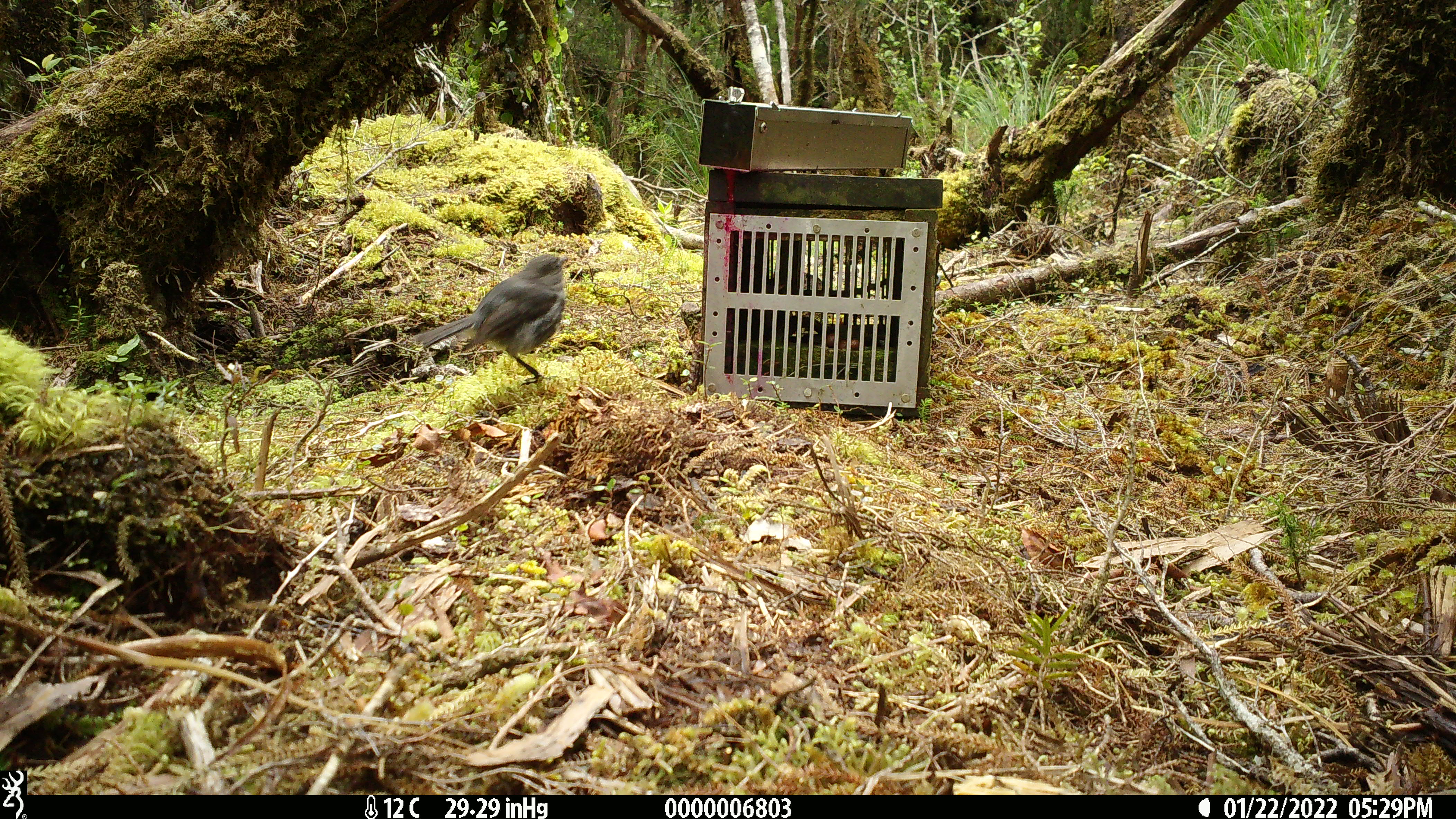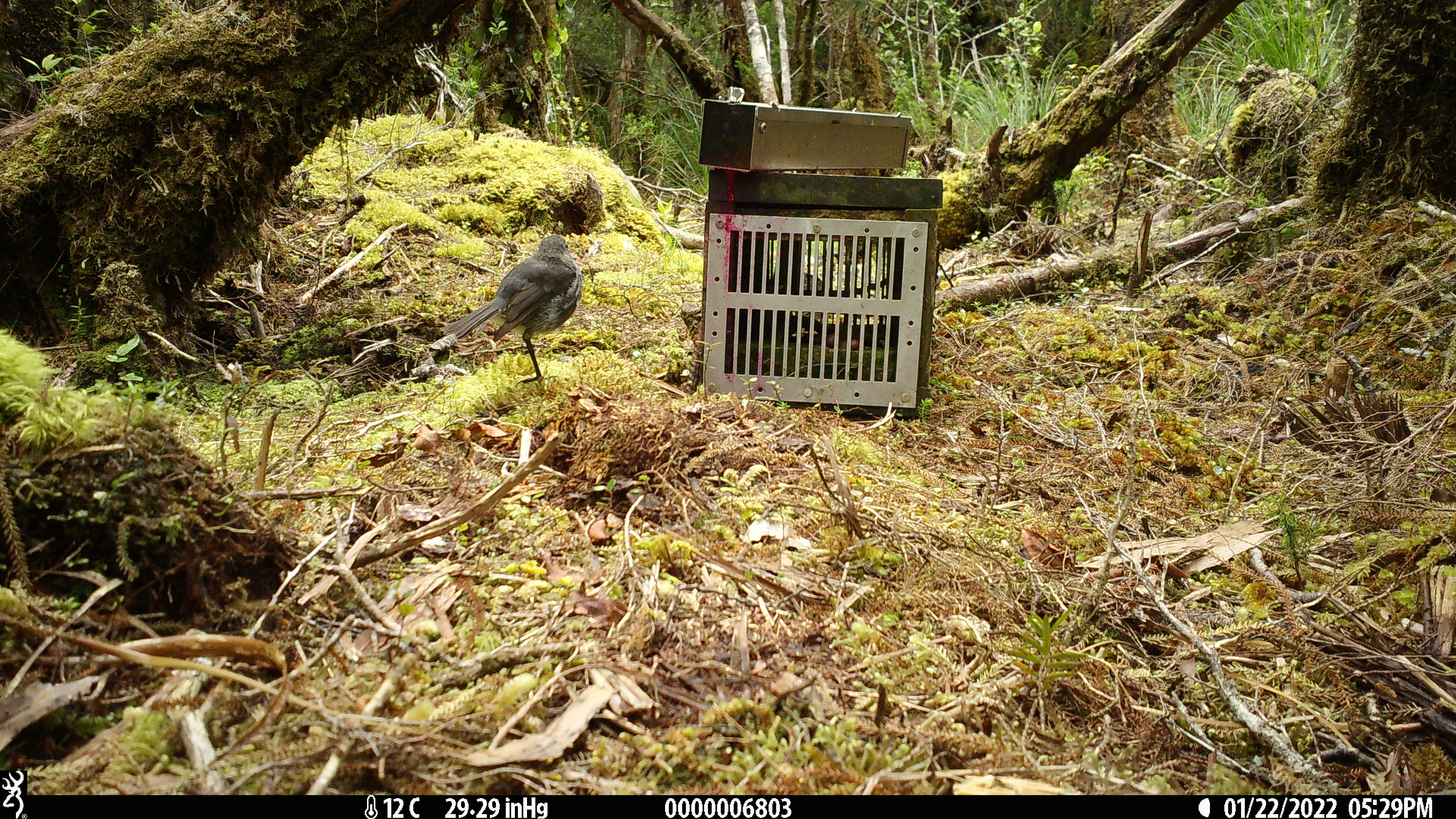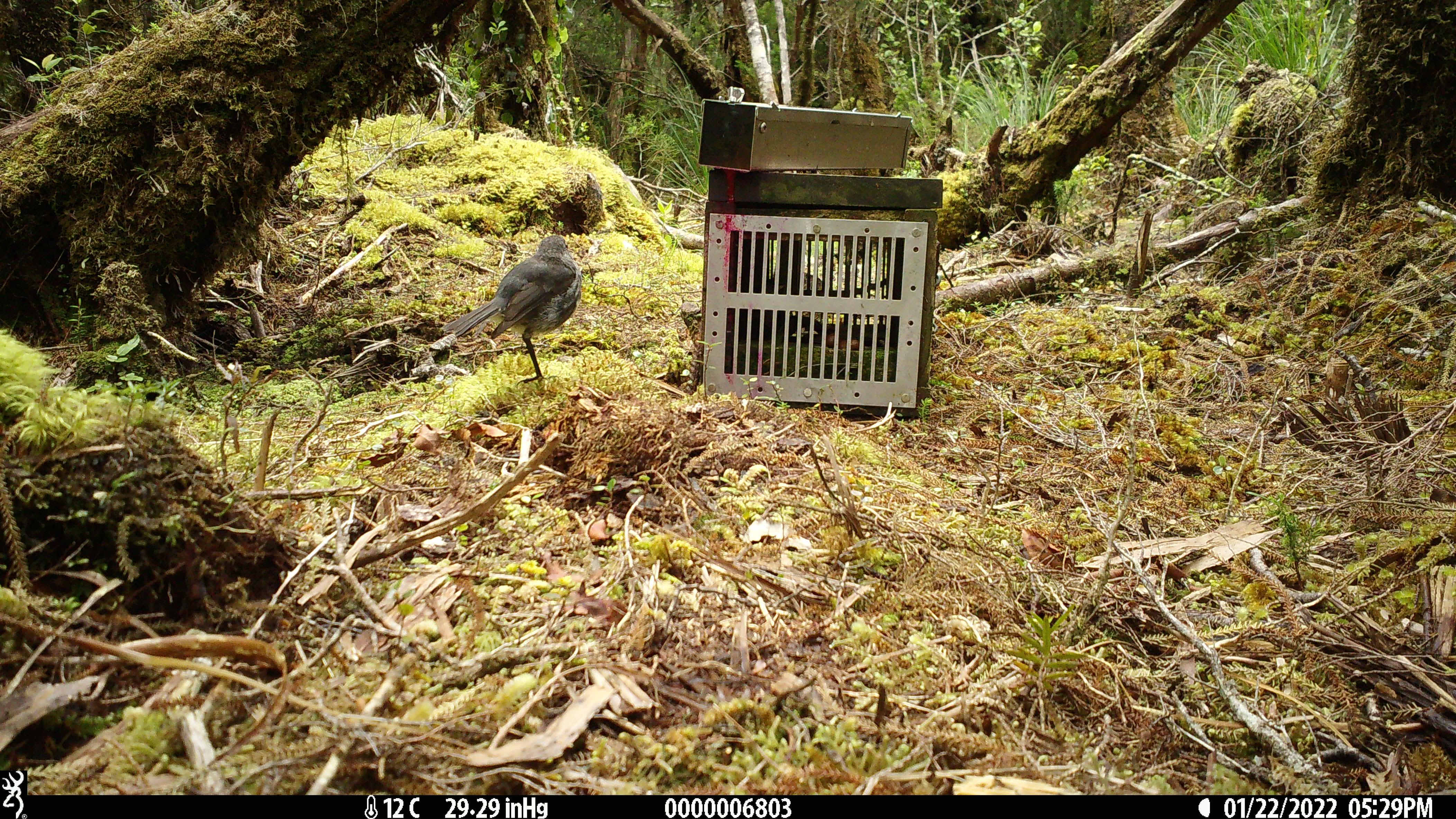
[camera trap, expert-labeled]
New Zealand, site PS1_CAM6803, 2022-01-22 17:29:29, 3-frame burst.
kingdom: Animalia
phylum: Chordata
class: Aves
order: Passeriformes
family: Petroicidae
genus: Petroica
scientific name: Petroica australis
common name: new zealand robin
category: robin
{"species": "robin (new zealand robin) (Petroica australis)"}